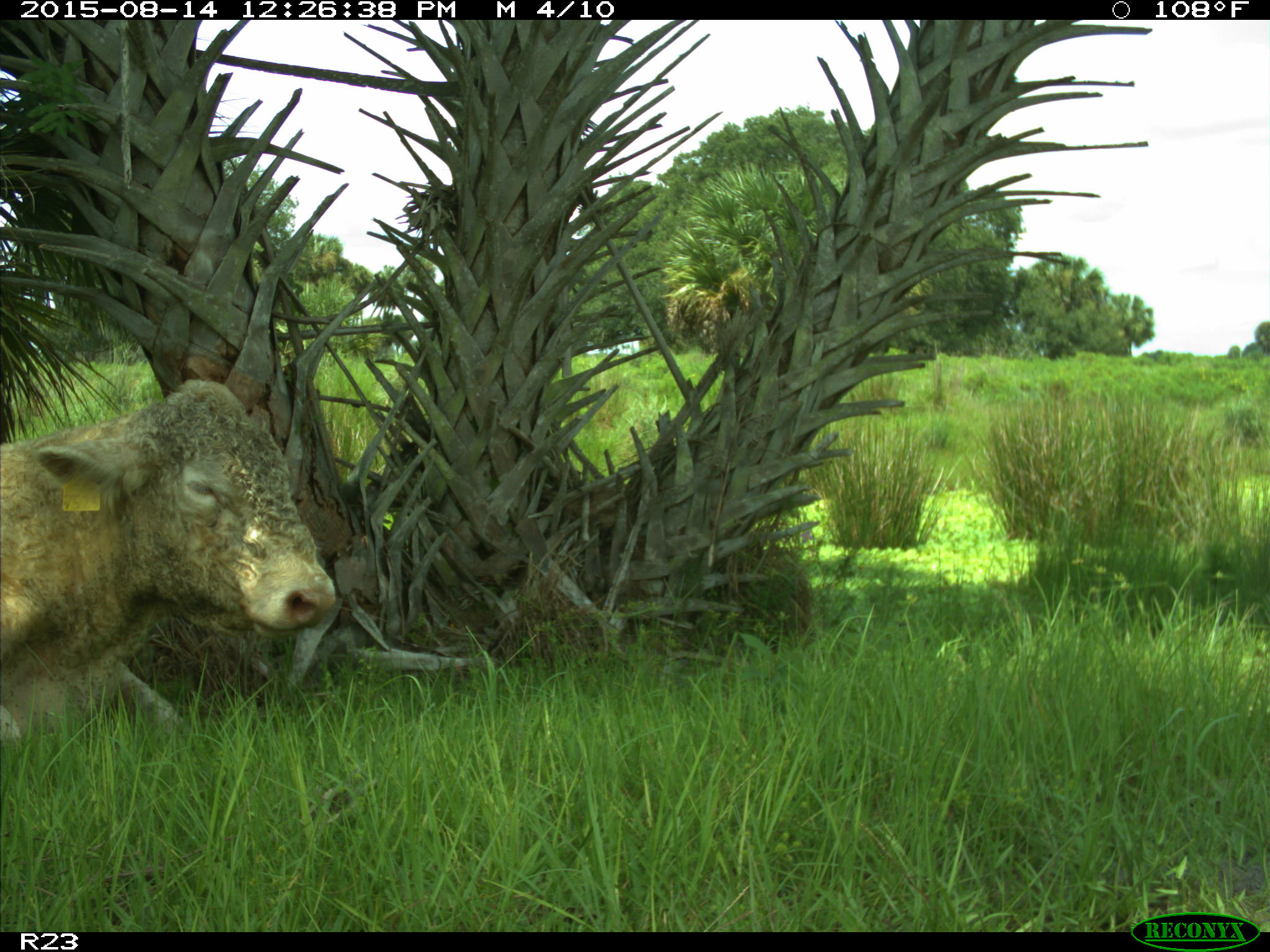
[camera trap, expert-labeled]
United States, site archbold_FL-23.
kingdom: Animalia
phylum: Chordata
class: Mammalia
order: Artiodactyla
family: Bovidae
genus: Bos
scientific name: Bos taurus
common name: domestic cow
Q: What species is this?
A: Bos taurus (domestic cow).